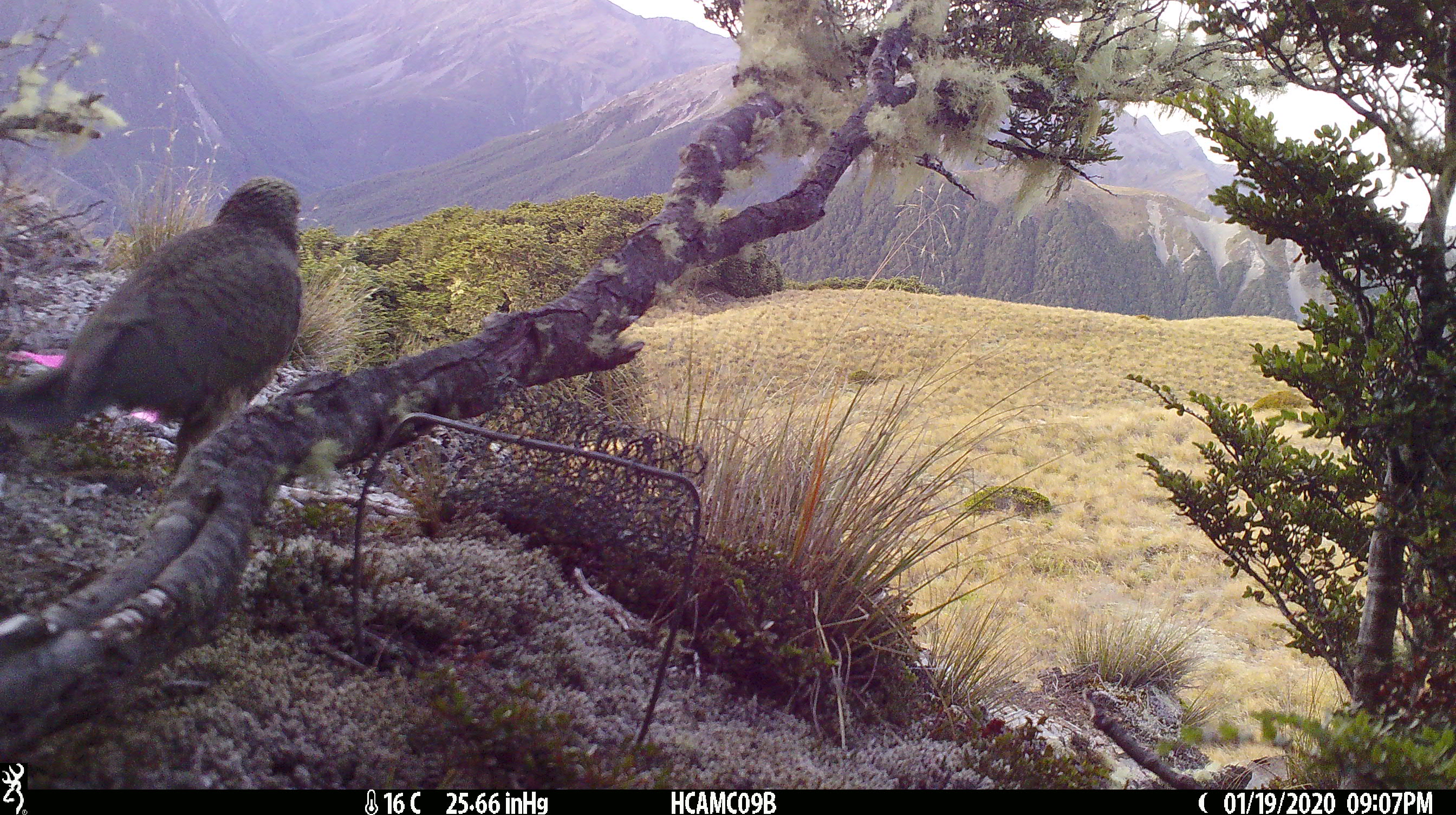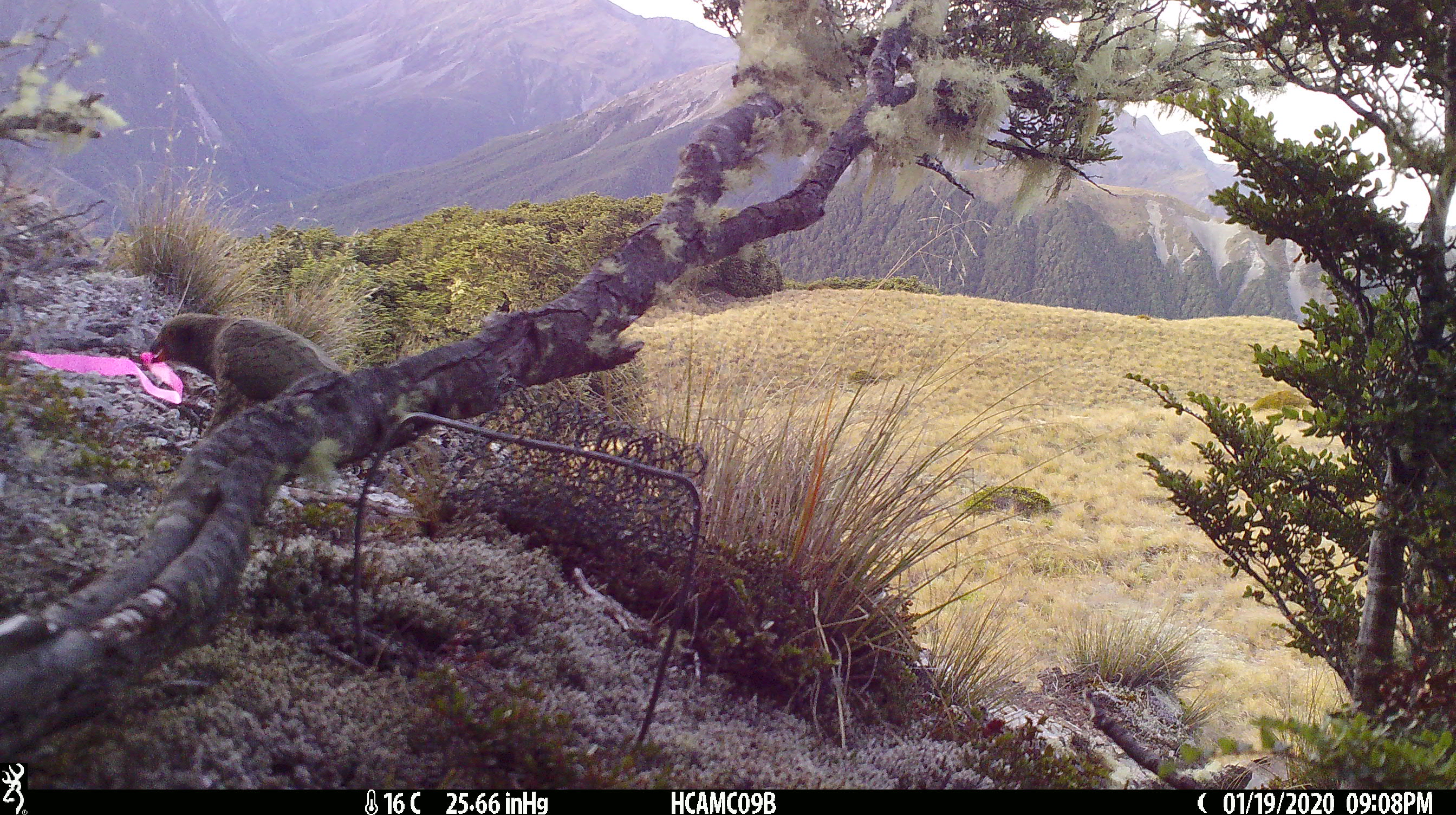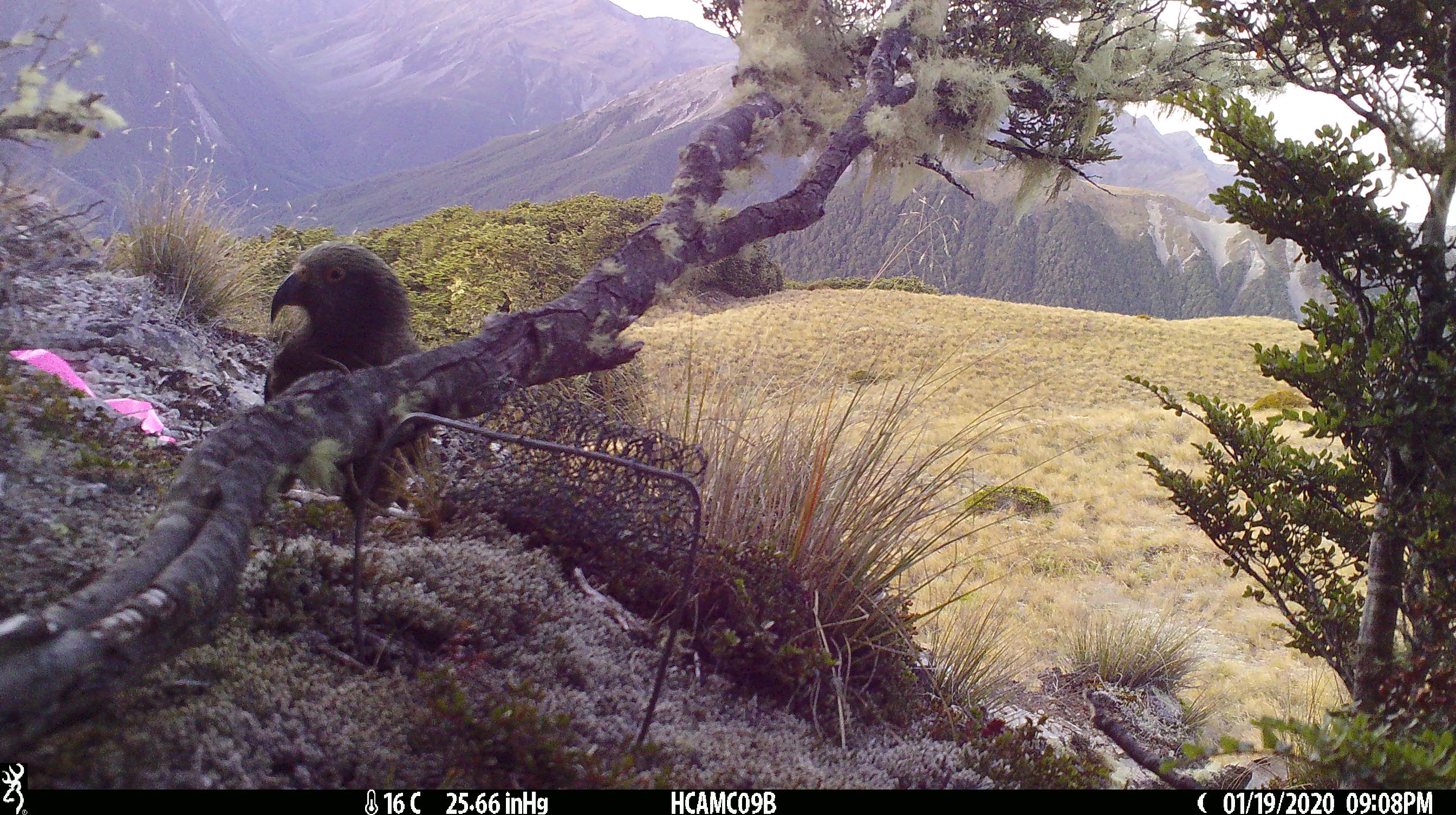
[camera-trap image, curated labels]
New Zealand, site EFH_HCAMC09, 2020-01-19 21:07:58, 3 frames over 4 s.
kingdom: Animalia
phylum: Chordata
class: Aves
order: Psittaciformes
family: Strigopidae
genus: Nestor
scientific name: Nestor notabilis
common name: kea